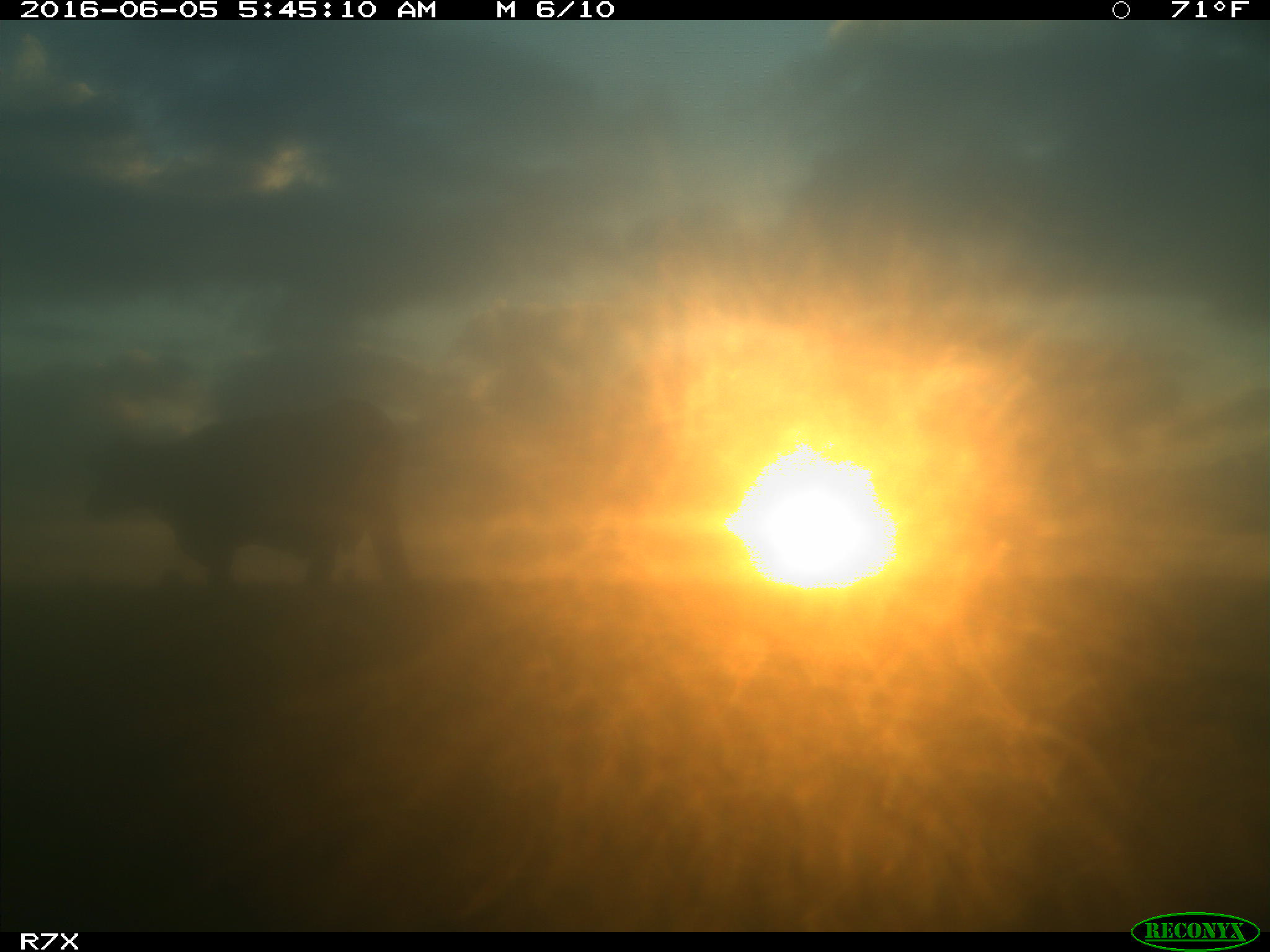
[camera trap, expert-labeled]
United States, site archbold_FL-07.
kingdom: Animalia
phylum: Chordata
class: Mammalia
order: Artiodactyla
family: Bovidae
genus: Bos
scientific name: Bos taurus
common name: domestic cow